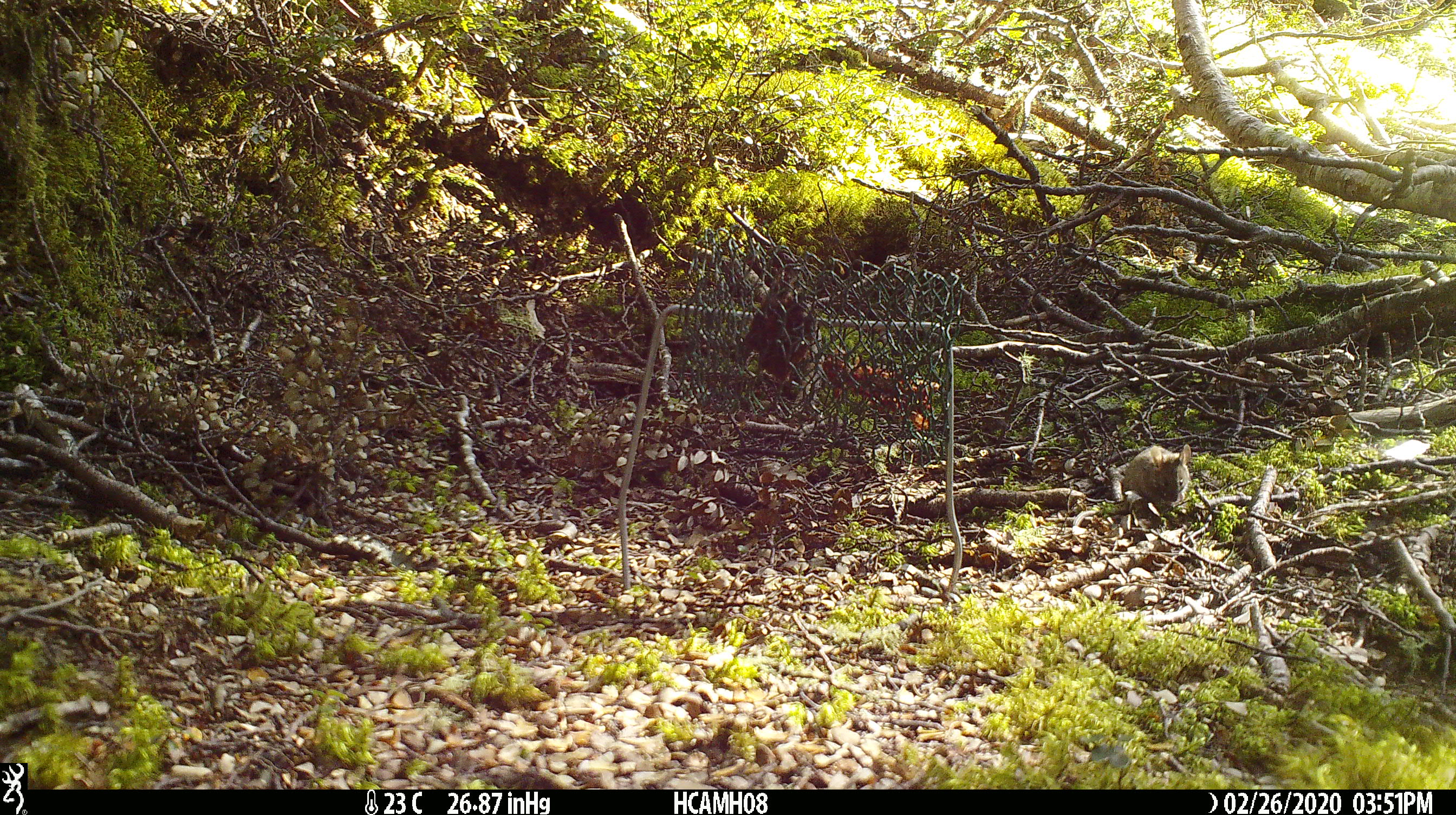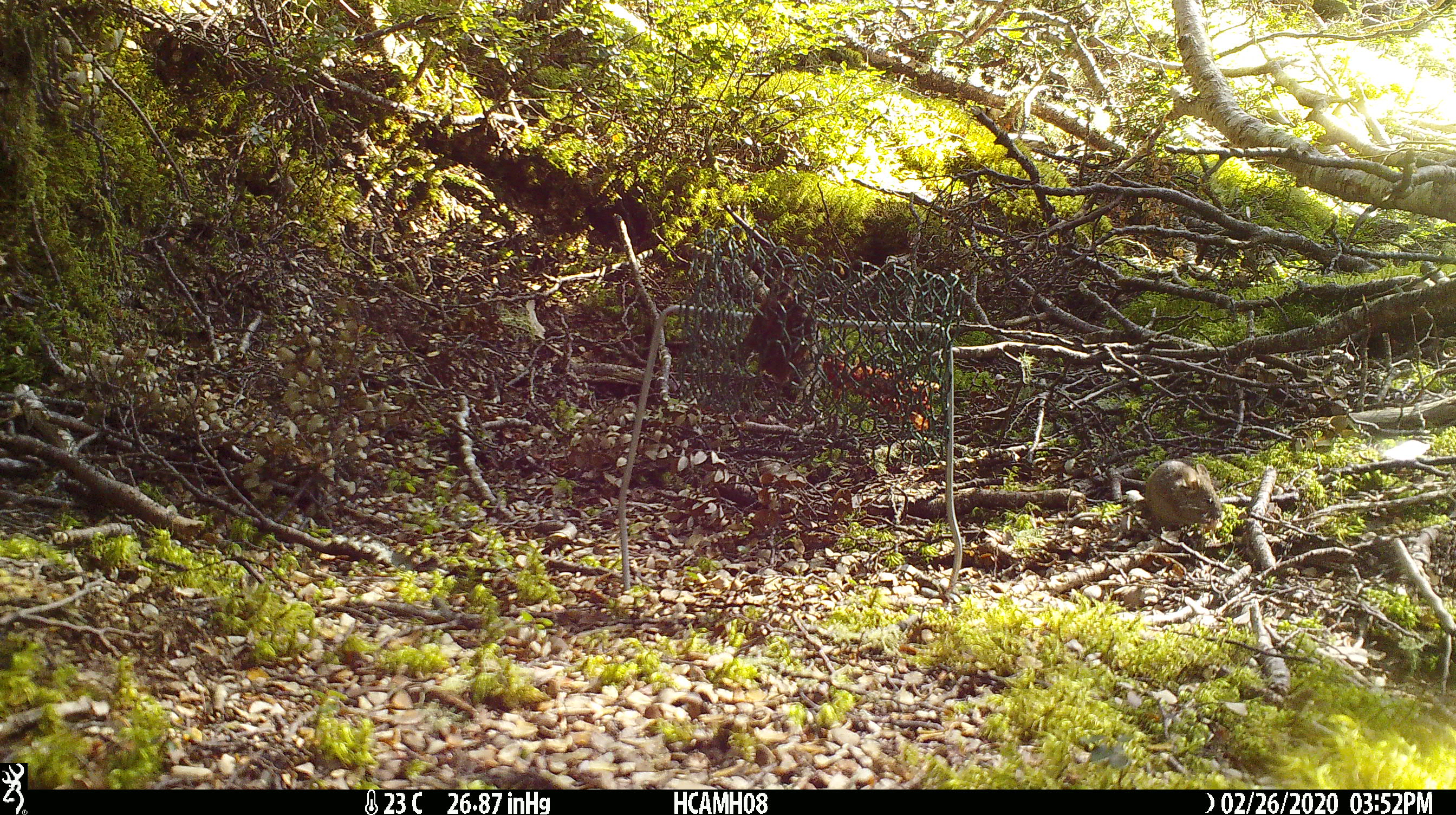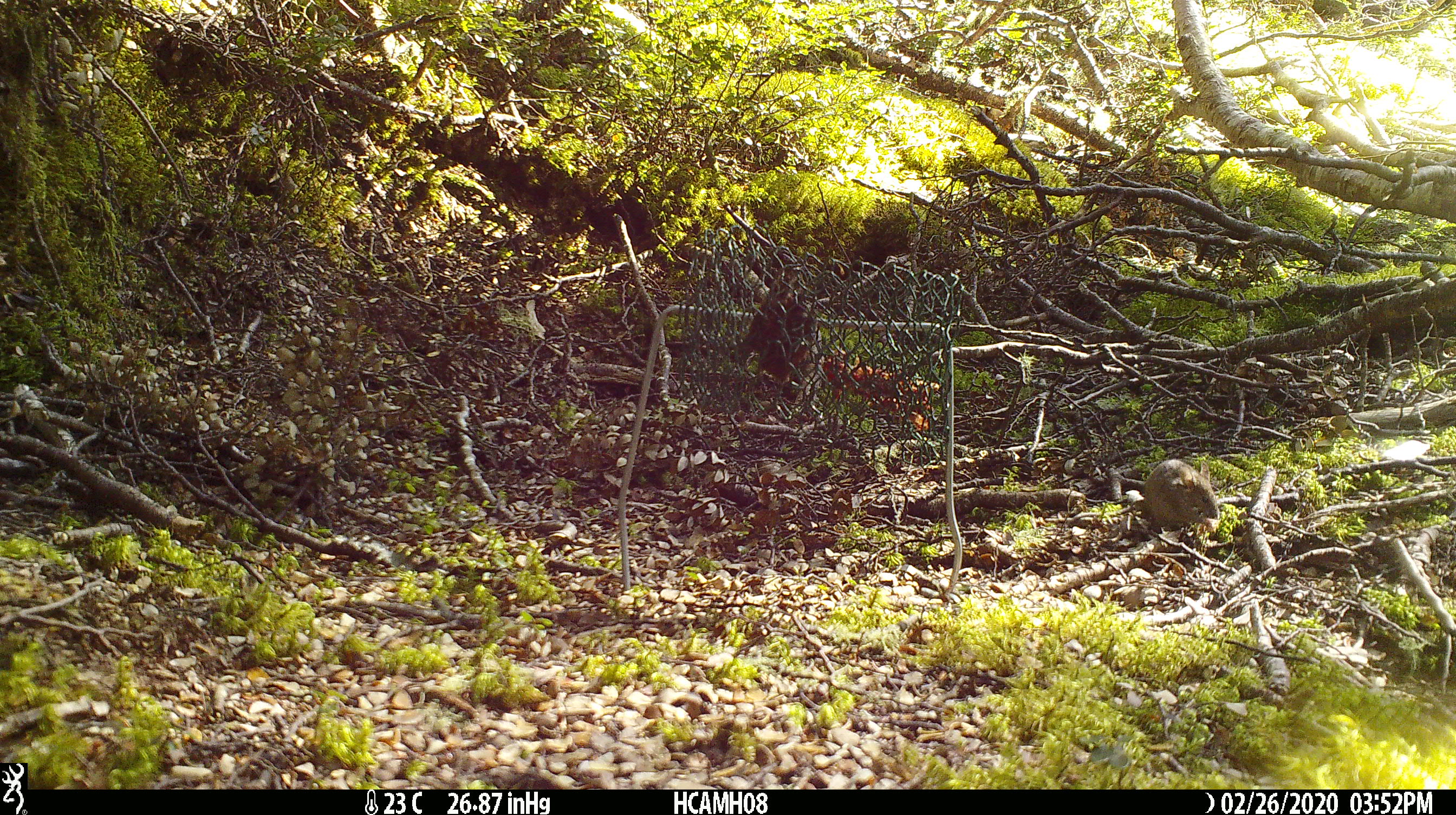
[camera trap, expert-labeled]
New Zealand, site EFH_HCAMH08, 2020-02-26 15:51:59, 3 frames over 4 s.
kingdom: Animalia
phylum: Chordata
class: Mammalia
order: Rodentia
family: Muridae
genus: Mus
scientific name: Mus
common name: mouse